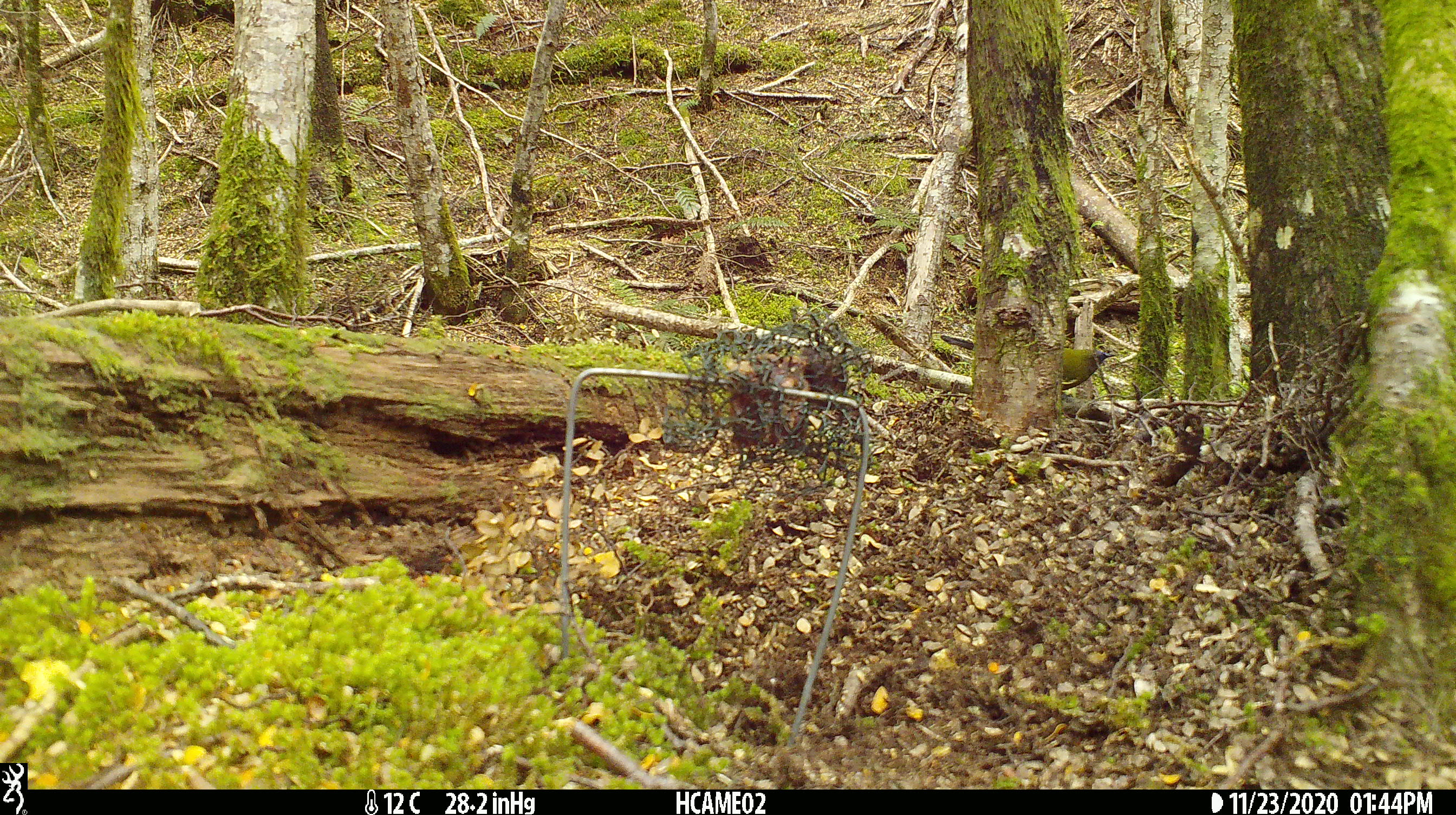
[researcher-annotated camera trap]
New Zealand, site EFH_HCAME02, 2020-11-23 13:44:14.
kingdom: Animalia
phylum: Chordata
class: Aves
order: Passeriformes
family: Meliphagidae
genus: Anthornis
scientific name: Anthornis melanura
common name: new zealand bellbird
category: bellbird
Bellbird (new zealand bellbird) (Anthornis melanura).